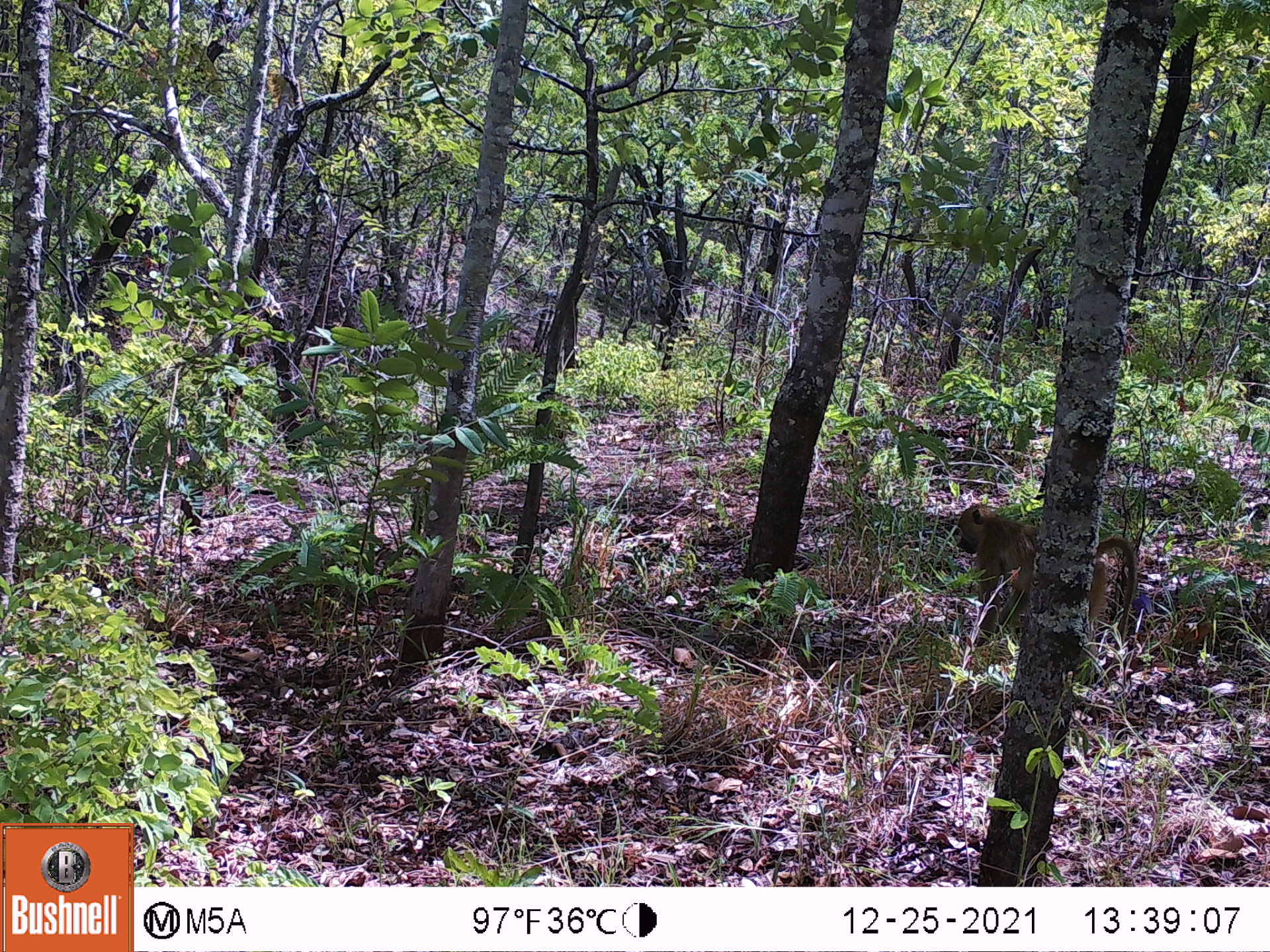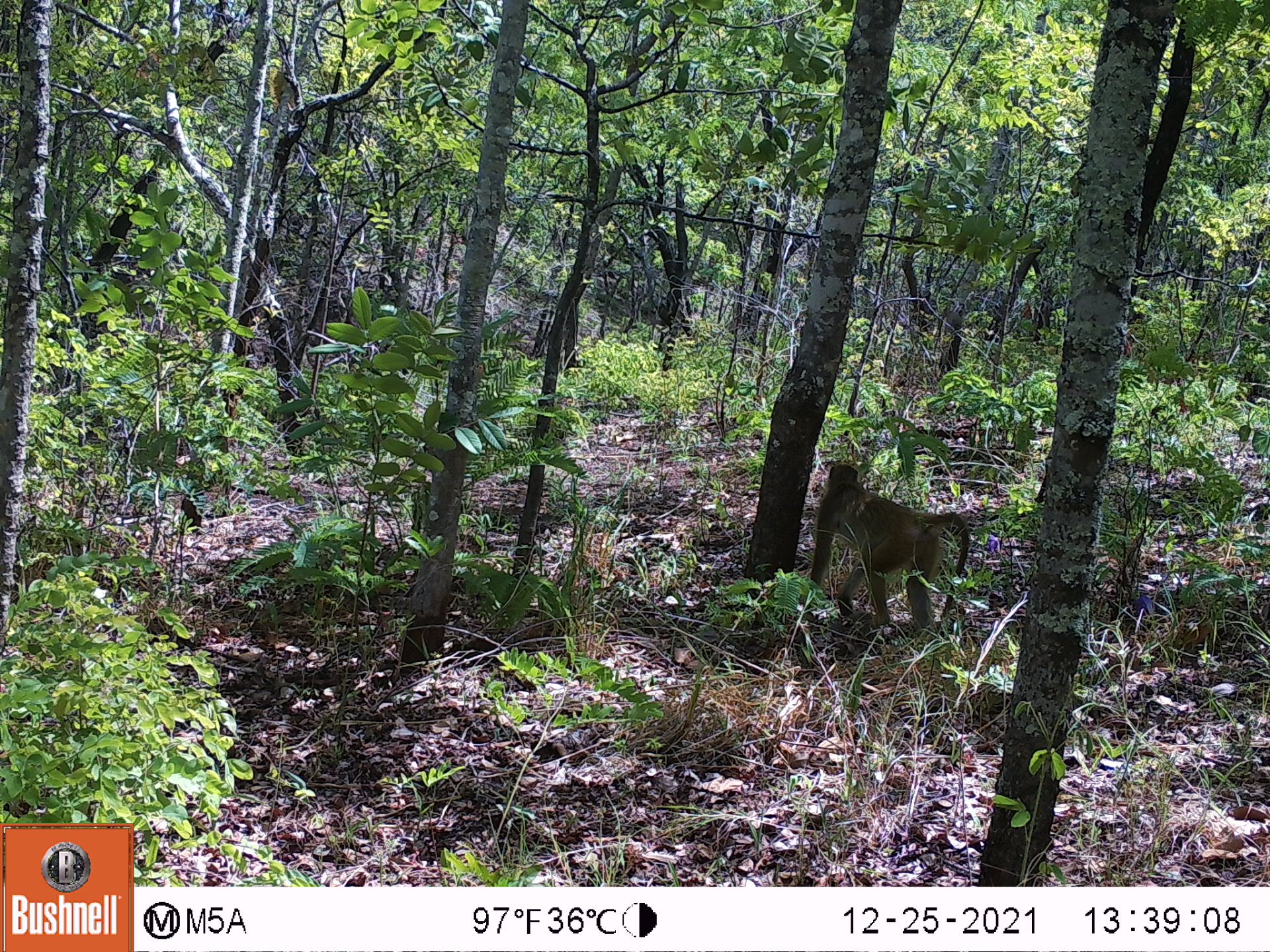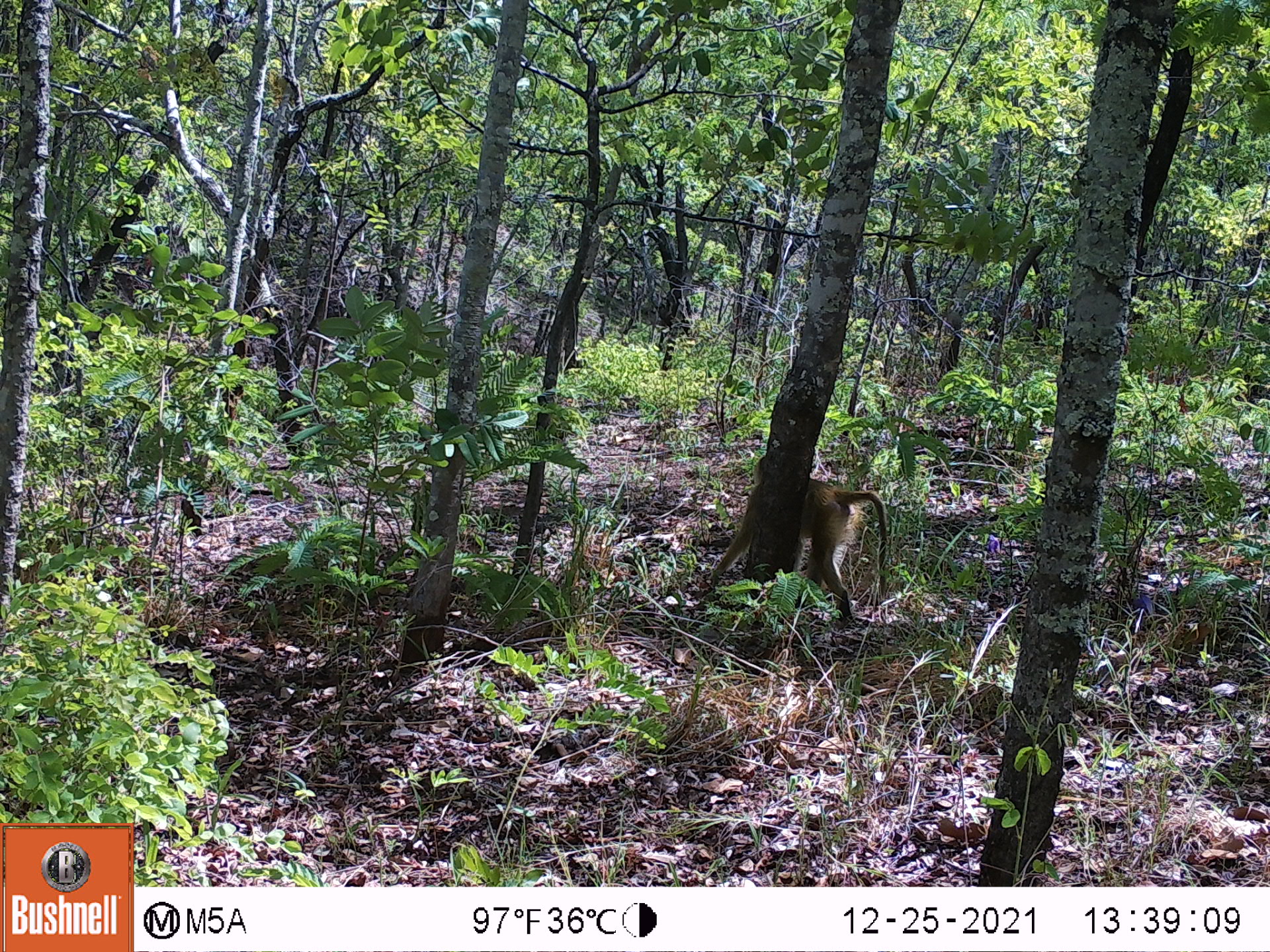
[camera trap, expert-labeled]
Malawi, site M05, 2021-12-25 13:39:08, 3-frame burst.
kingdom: Animalia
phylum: Chordata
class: Mammalia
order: Primates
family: Cercopithecidae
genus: Papio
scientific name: Papio cynocephalus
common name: yellow baboon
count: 1